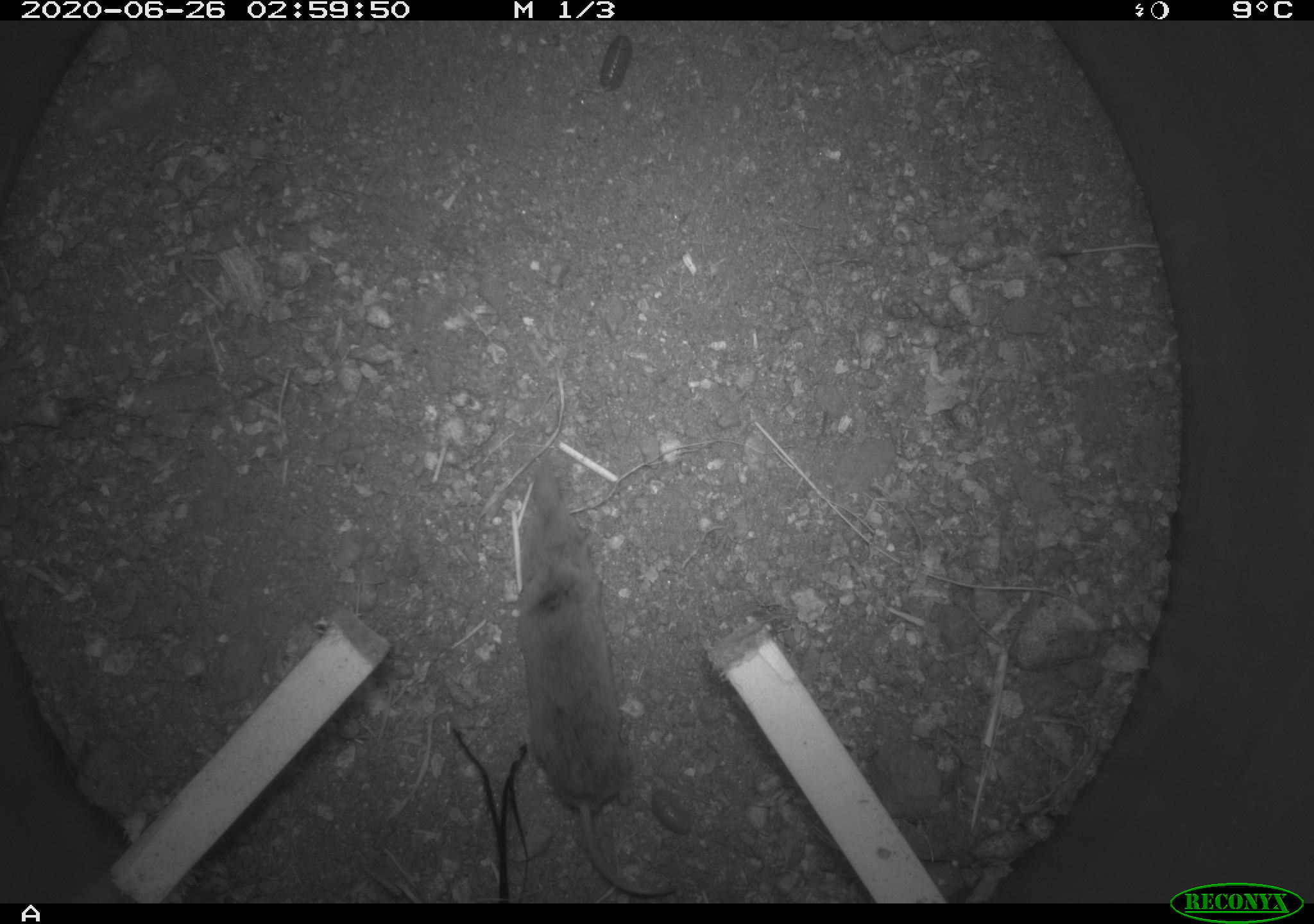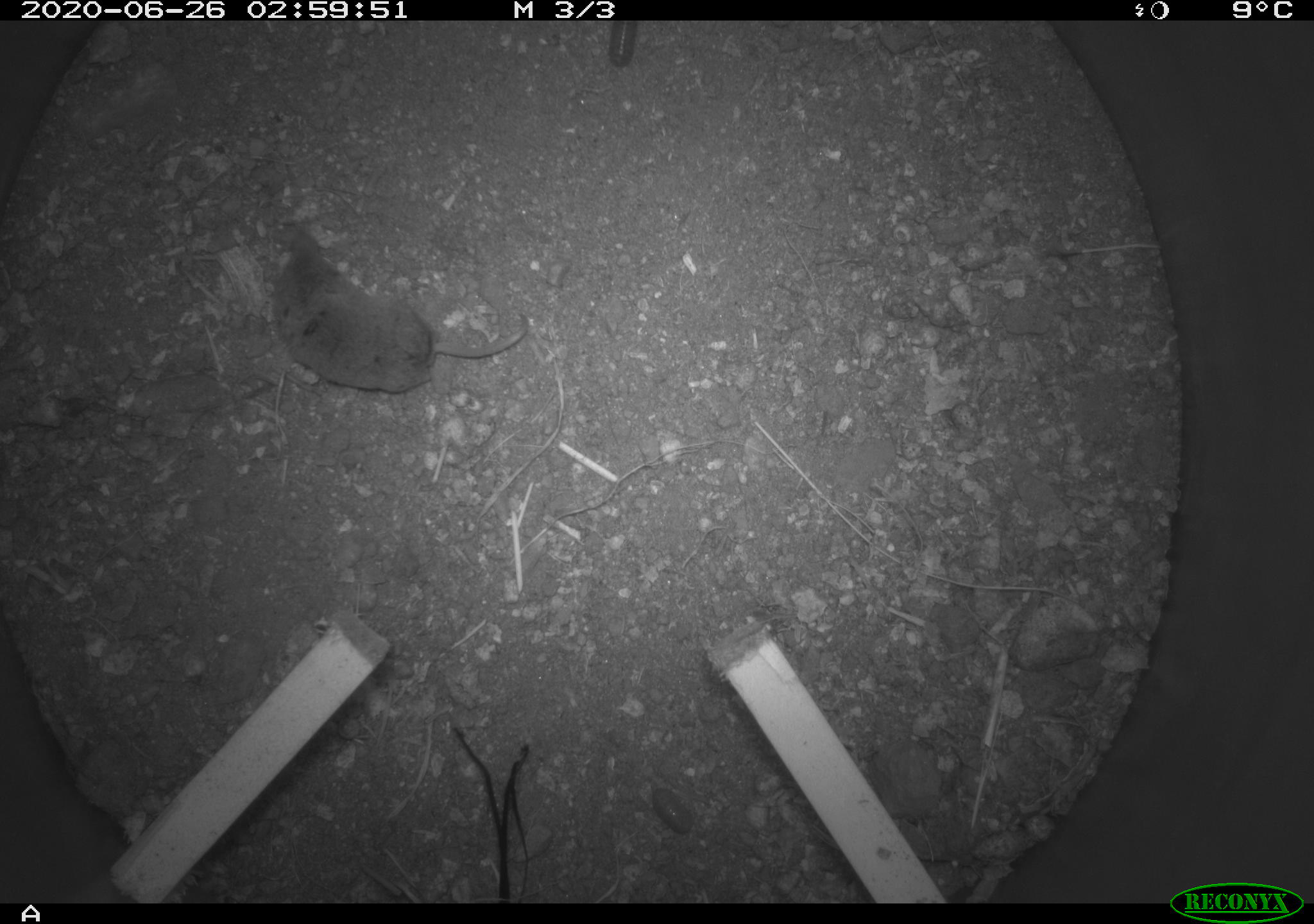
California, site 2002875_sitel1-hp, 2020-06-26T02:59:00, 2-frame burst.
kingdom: Animalia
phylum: Chordata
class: Mammalia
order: Eulipotyphla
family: Soricidae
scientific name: Soricidae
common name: shrews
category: soricidae family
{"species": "soricidae family (shrews) (Soricidae)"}